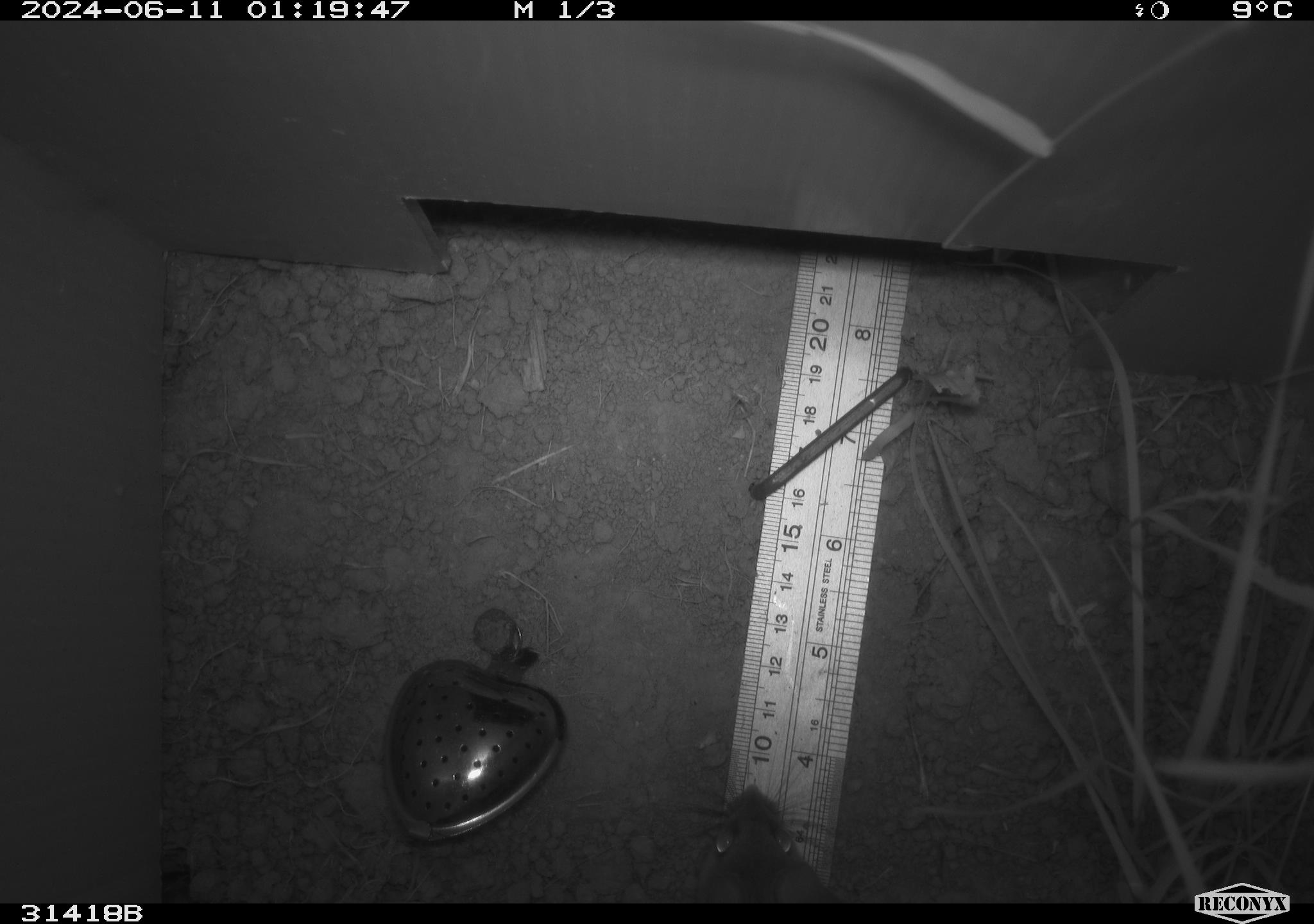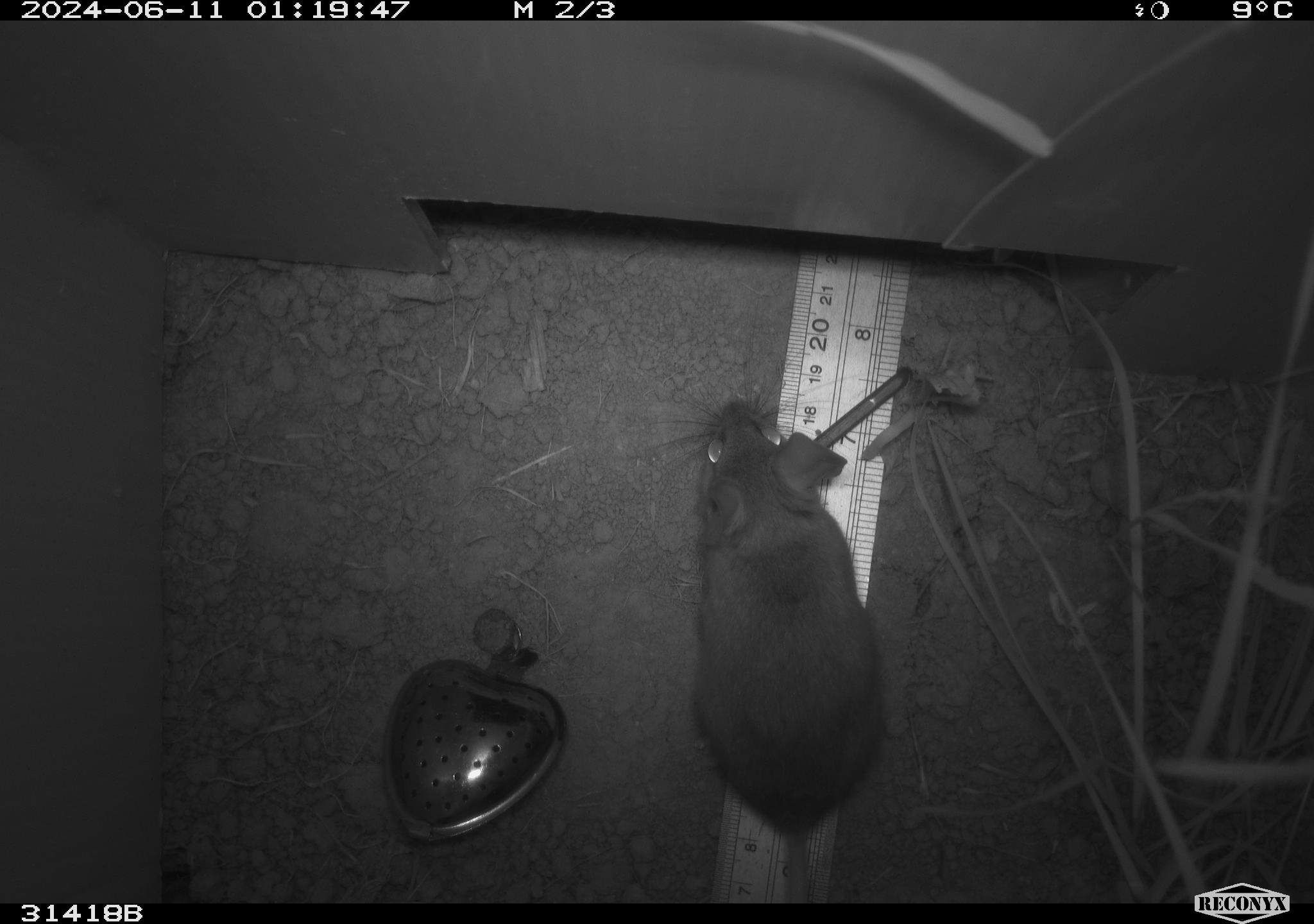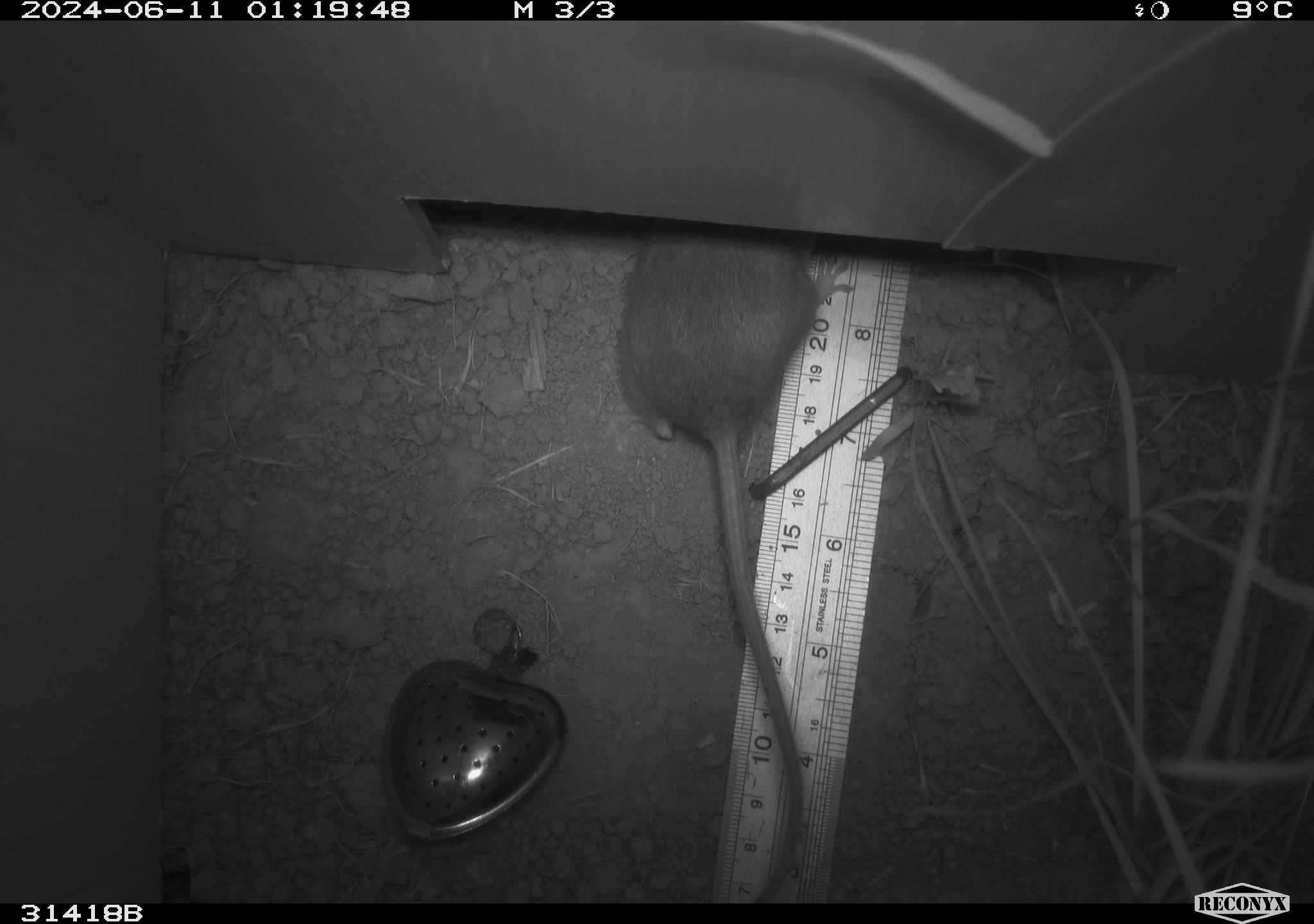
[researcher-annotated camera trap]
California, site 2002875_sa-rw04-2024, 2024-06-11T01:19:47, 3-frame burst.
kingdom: Animalia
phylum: Chordata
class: Mammalia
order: Rodentia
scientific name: Rodentia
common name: rodent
Rodent (Rodentia).